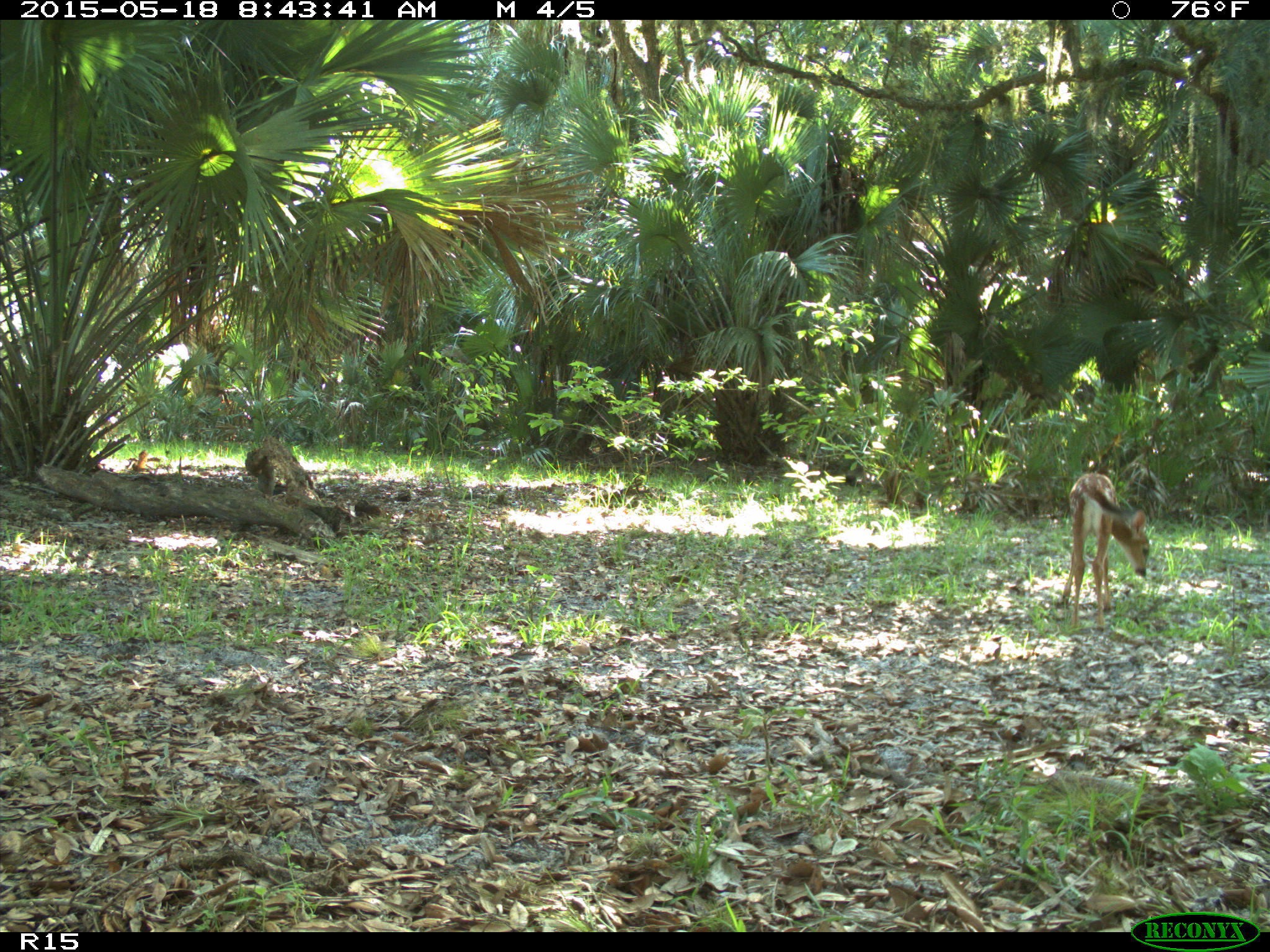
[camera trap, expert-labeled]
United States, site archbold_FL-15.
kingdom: Animalia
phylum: Chordata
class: Mammalia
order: Artiodactyla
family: Cervidae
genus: Odocoileus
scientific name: Odocoileus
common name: deer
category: unidentified deer